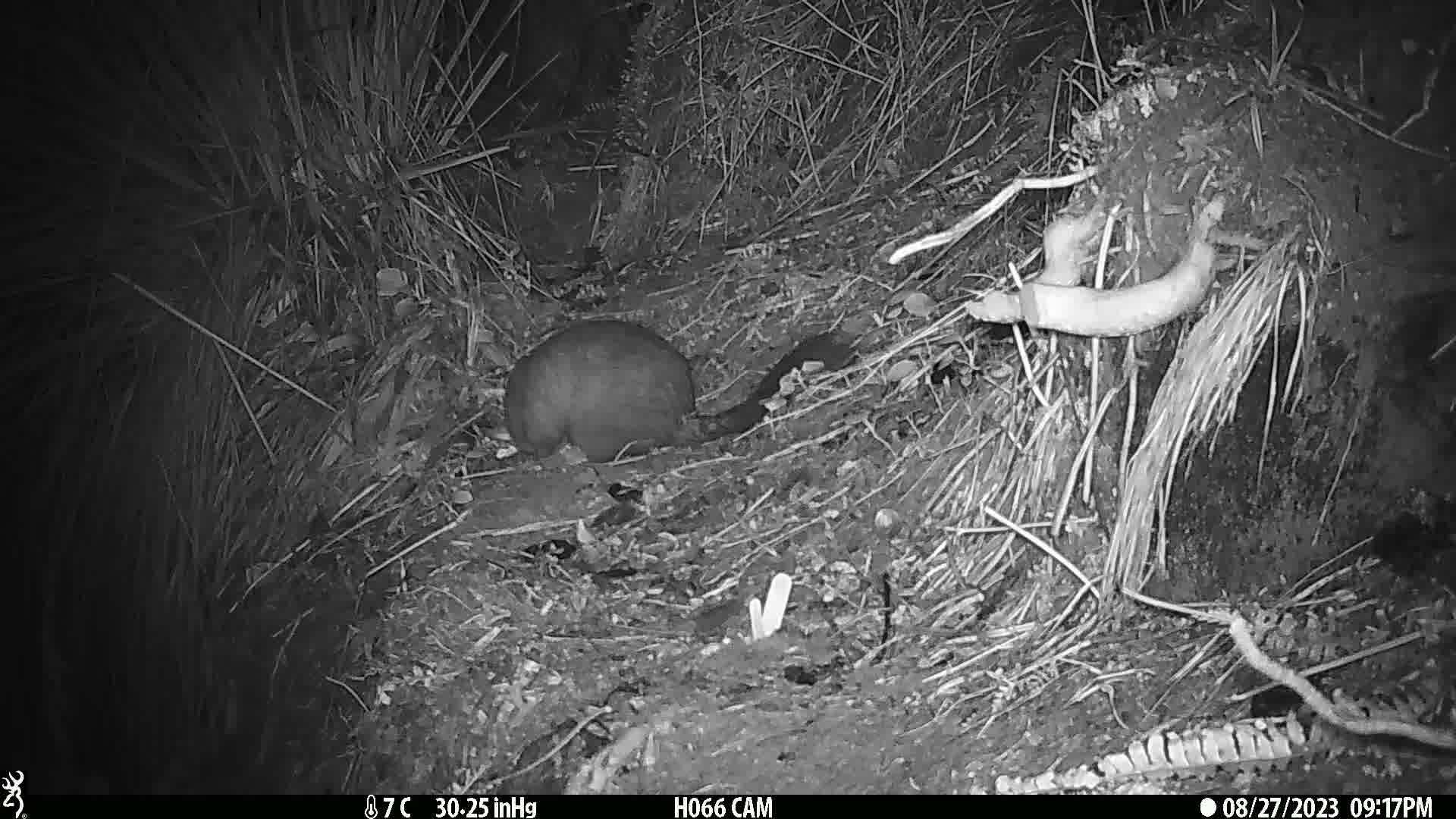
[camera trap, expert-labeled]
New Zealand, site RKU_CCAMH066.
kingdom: Animalia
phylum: Chordata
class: Mammalia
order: Diprotodontia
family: Phalangeridae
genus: Trichosurus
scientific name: Trichosurus vulpecula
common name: common brushtail possum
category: possum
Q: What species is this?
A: Possum (common brushtail possum) (Trichosurus vulpecula).